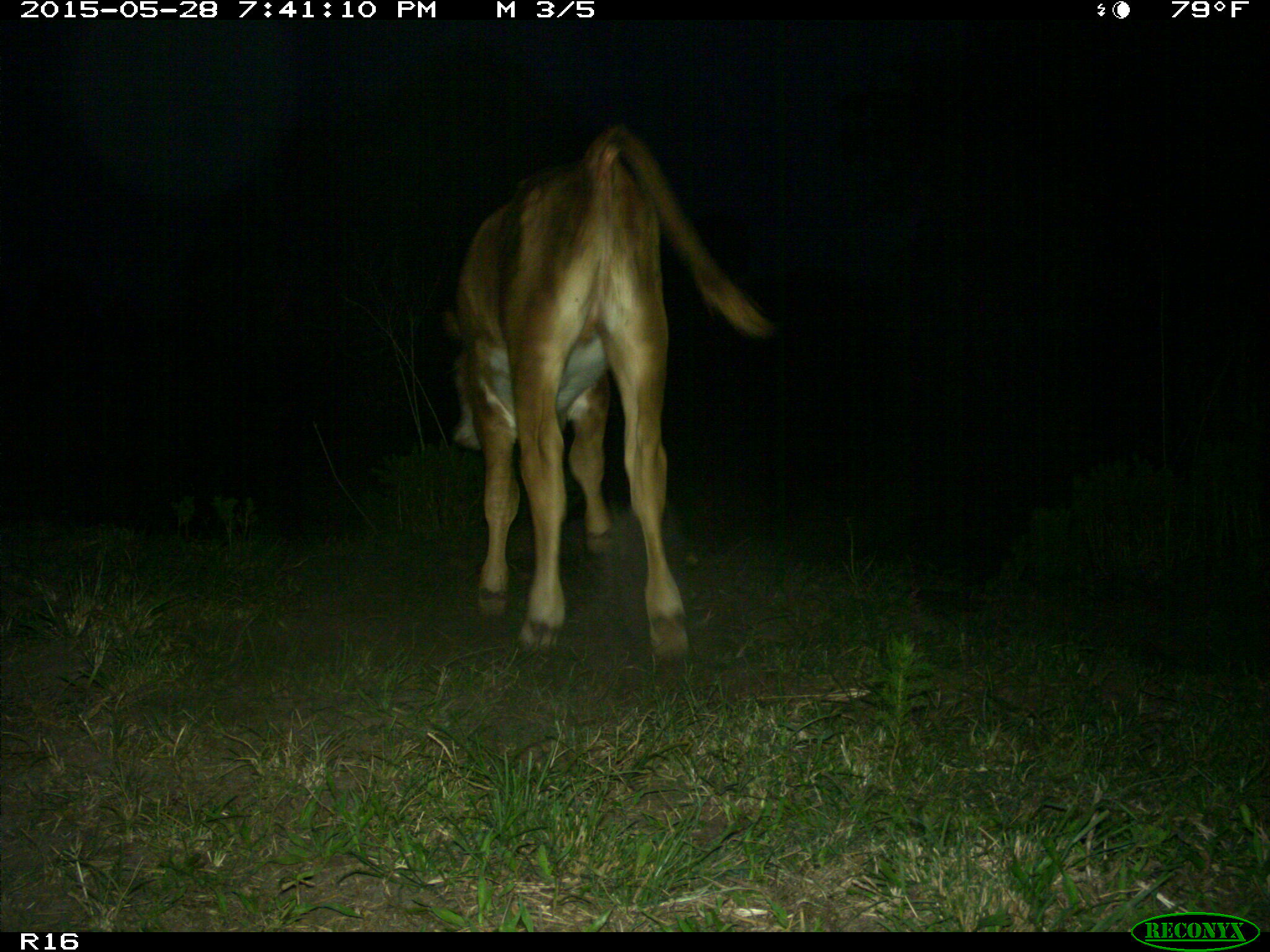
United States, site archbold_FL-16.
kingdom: Animalia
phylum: Chordata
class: Mammalia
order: Artiodactyla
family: Bovidae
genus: Bos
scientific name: Bos taurus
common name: domestic cow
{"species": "Bos taurus (domestic cow)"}